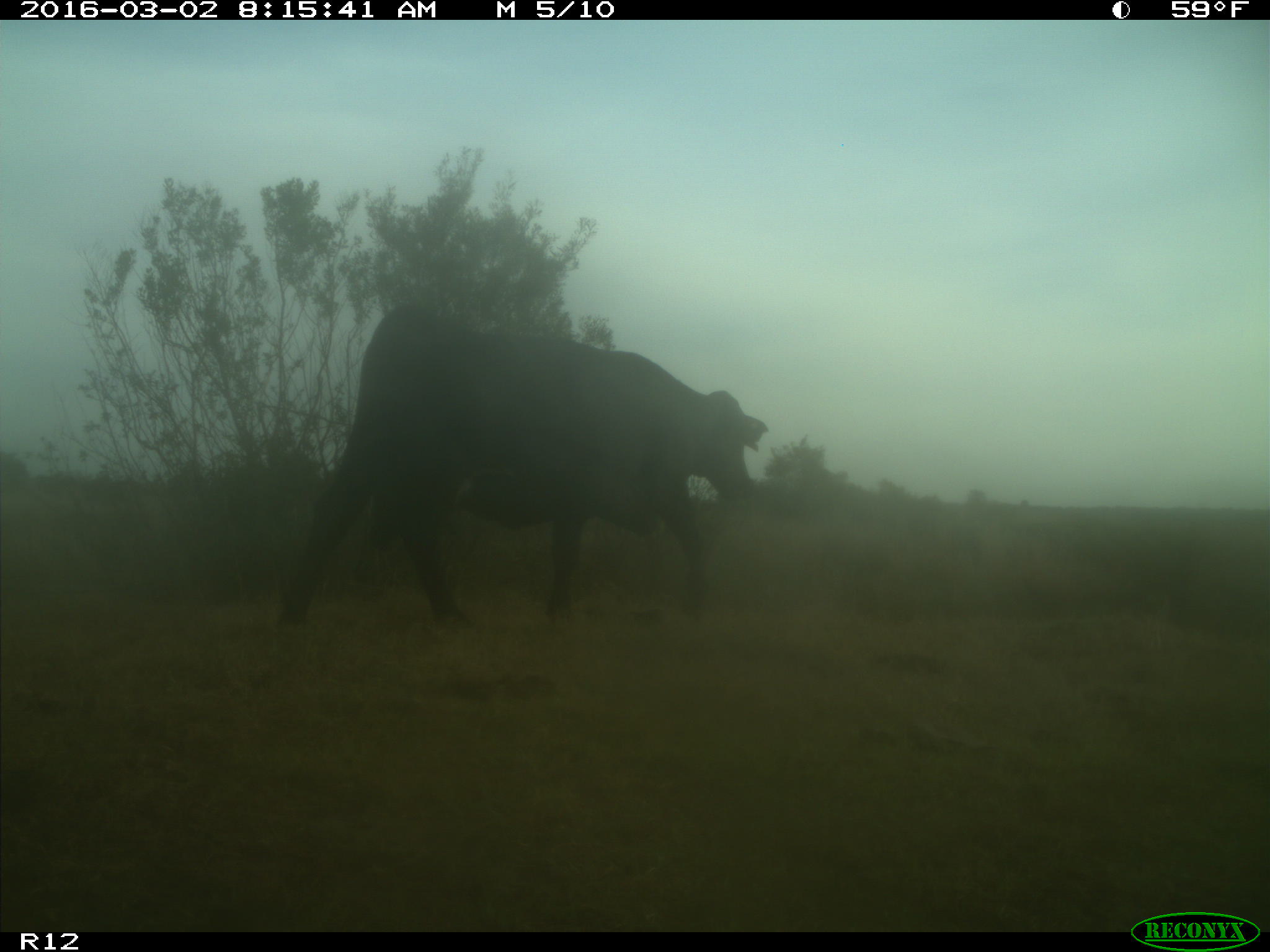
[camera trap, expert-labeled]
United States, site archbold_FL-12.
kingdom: Animalia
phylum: Chordata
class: Mammalia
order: Artiodactyla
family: Bovidae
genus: Bos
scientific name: Bos taurus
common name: domestic cow